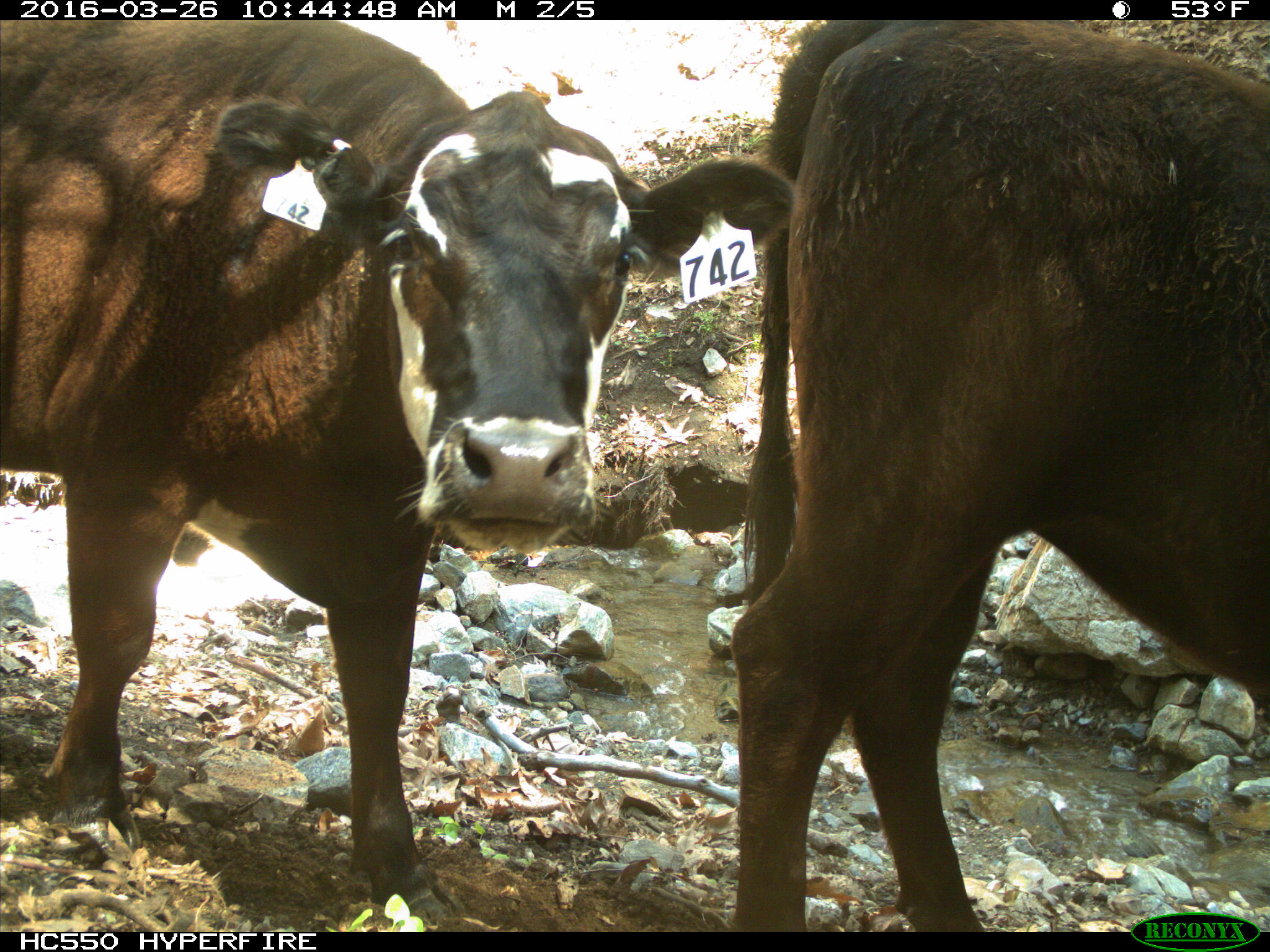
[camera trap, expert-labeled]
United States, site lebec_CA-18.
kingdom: Animalia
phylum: Chordata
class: Mammalia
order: Artiodactyla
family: Bovidae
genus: Bos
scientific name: Bos taurus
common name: domestic cow